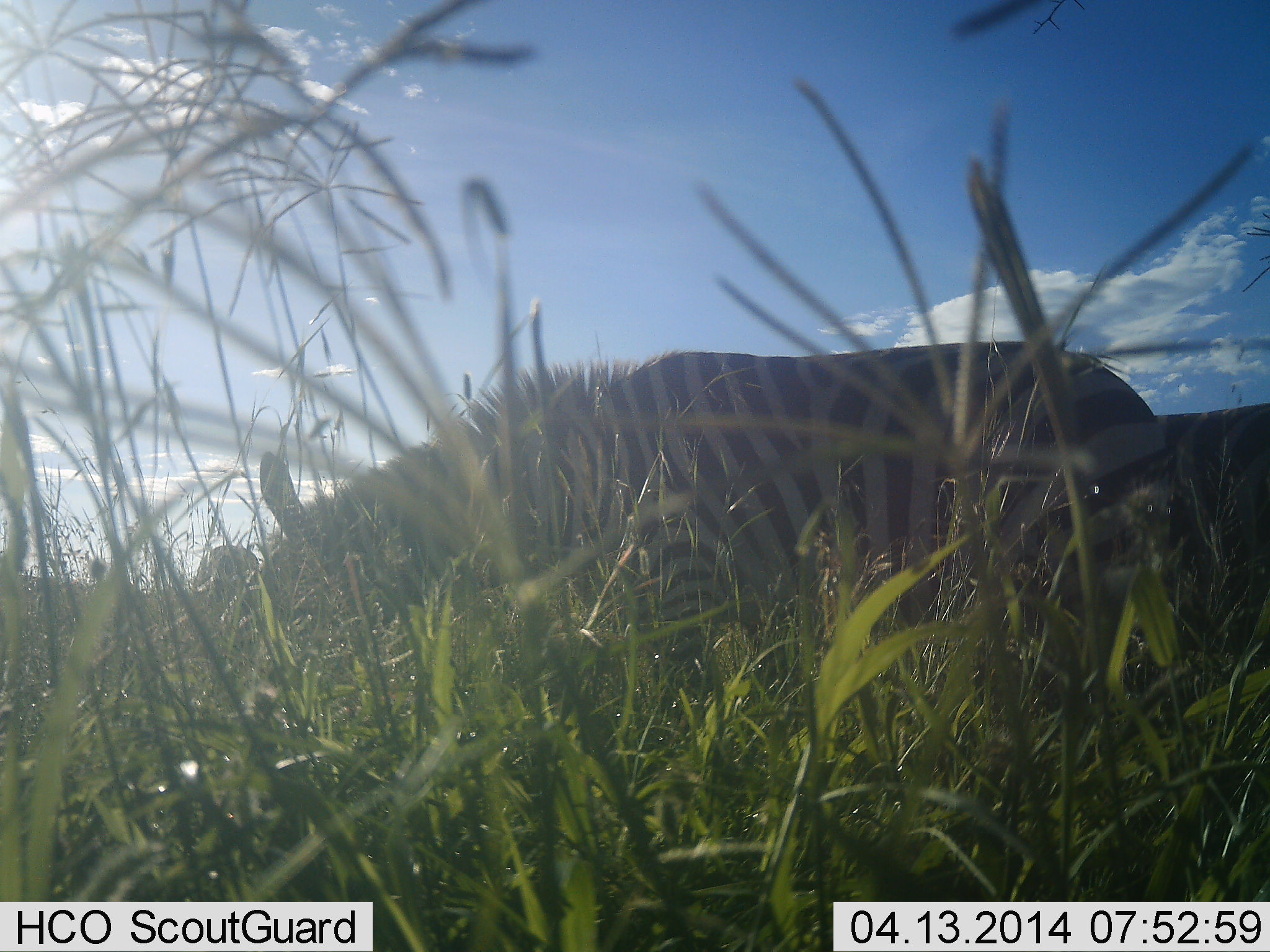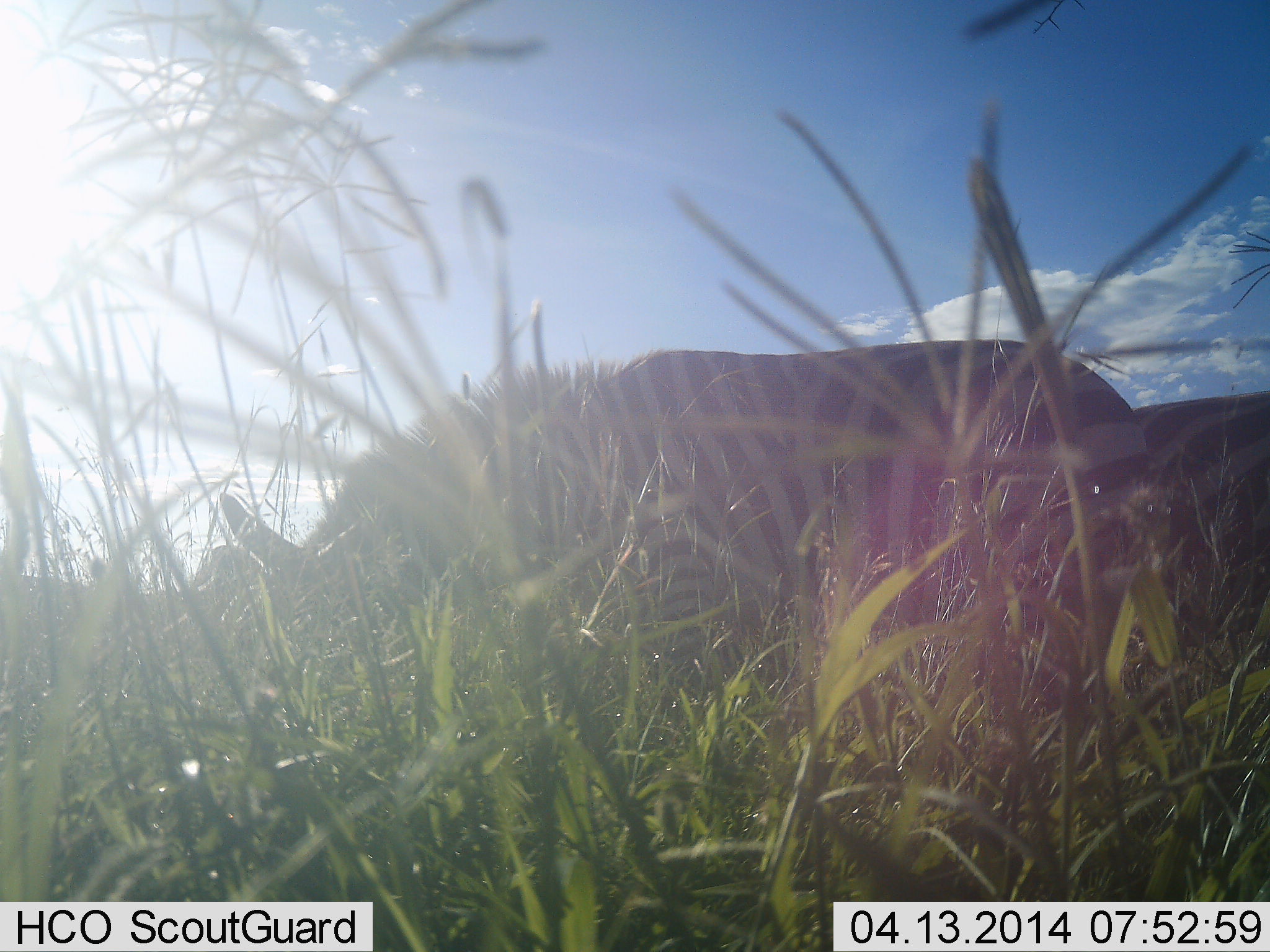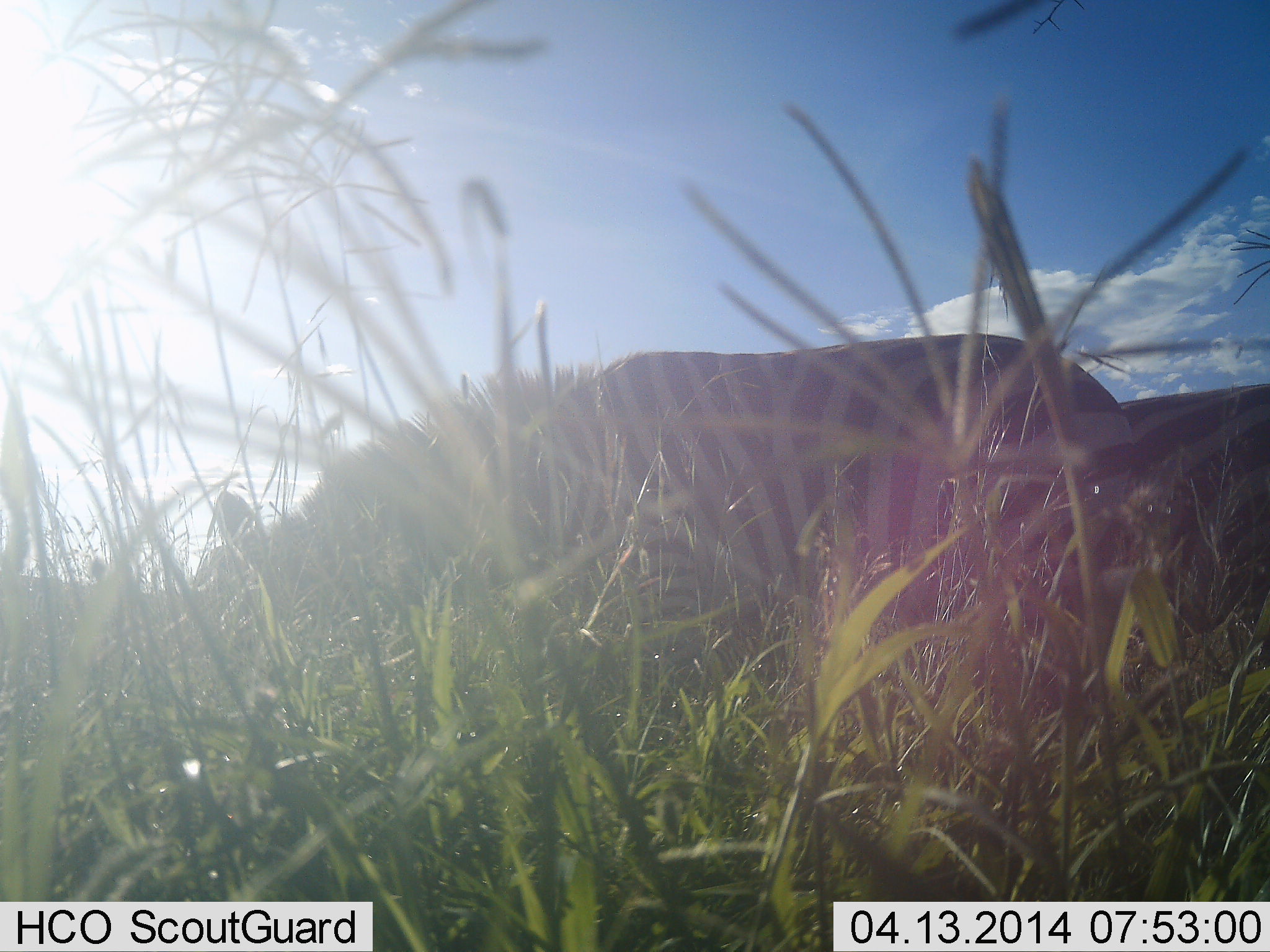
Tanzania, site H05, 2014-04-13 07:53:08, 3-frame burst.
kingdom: Animalia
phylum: Chordata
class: Mammalia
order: Perissodactyla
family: Equidae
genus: Equus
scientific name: Equus quagga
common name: plains zebra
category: zebra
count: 2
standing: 20%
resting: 0%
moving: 0%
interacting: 0%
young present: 0%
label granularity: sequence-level